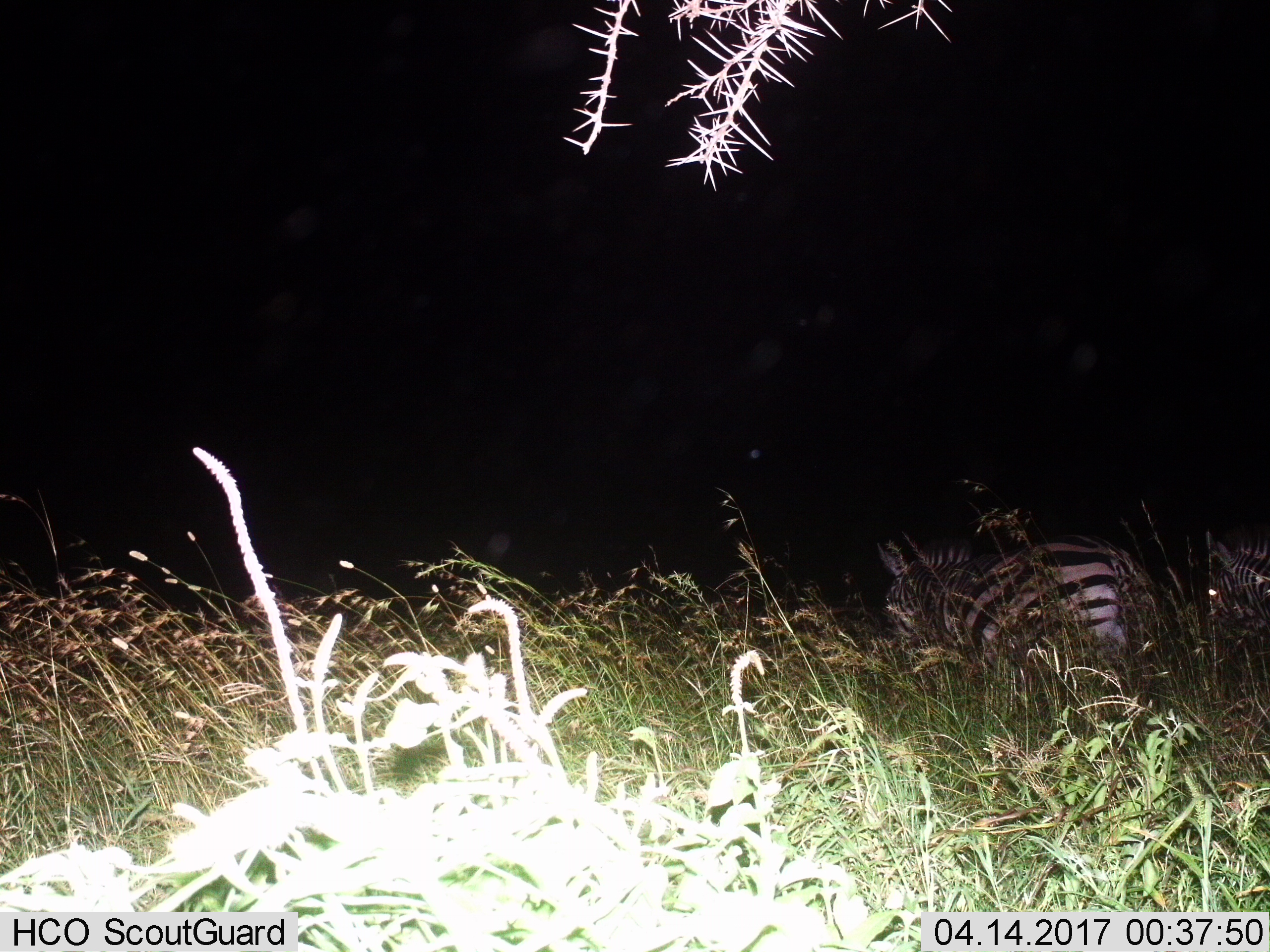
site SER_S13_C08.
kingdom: Animalia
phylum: Chordata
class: Mammalia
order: Perissodactyla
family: Equidae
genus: Equus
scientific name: Equus quagga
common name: plains zebra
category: zebraplains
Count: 2.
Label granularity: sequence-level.